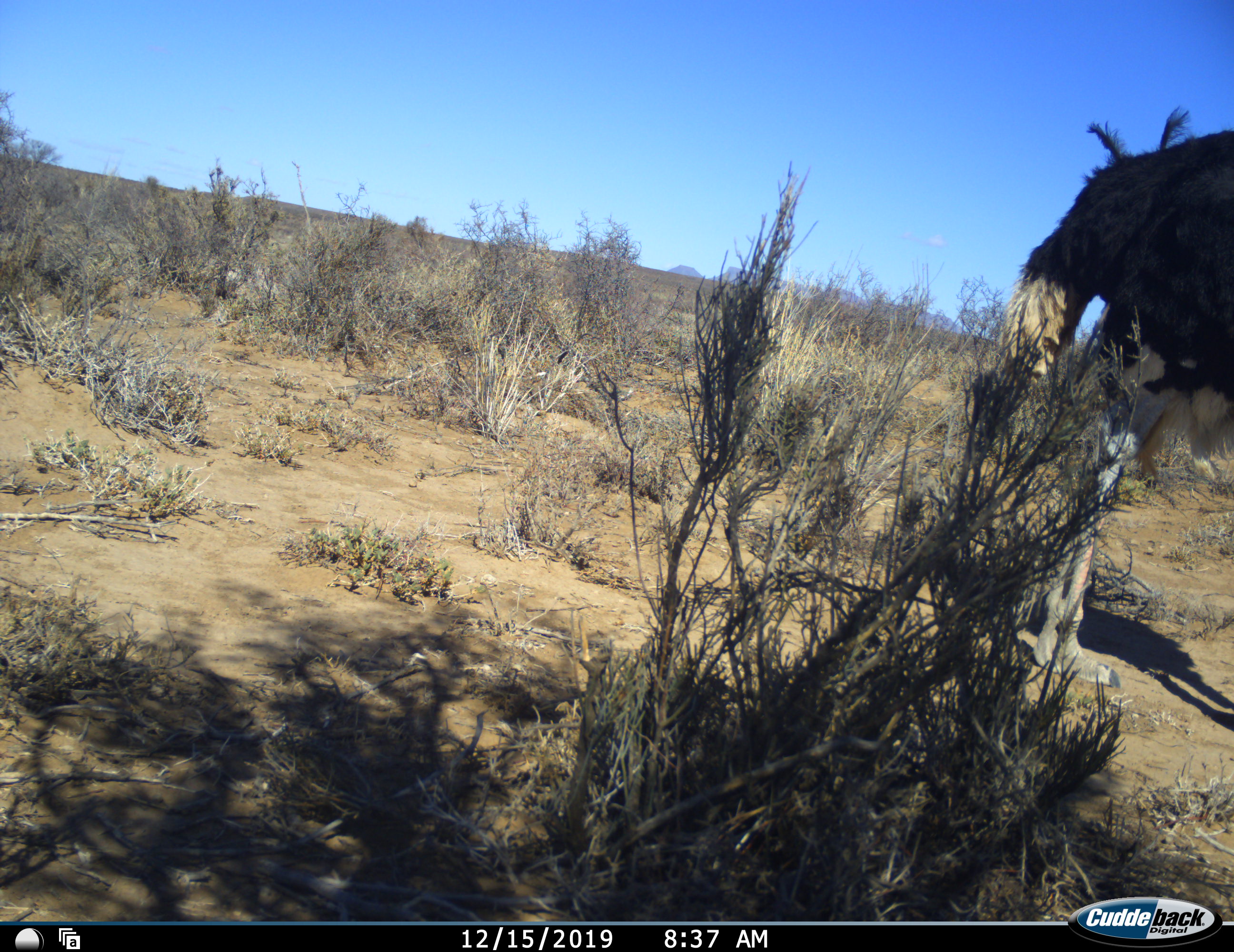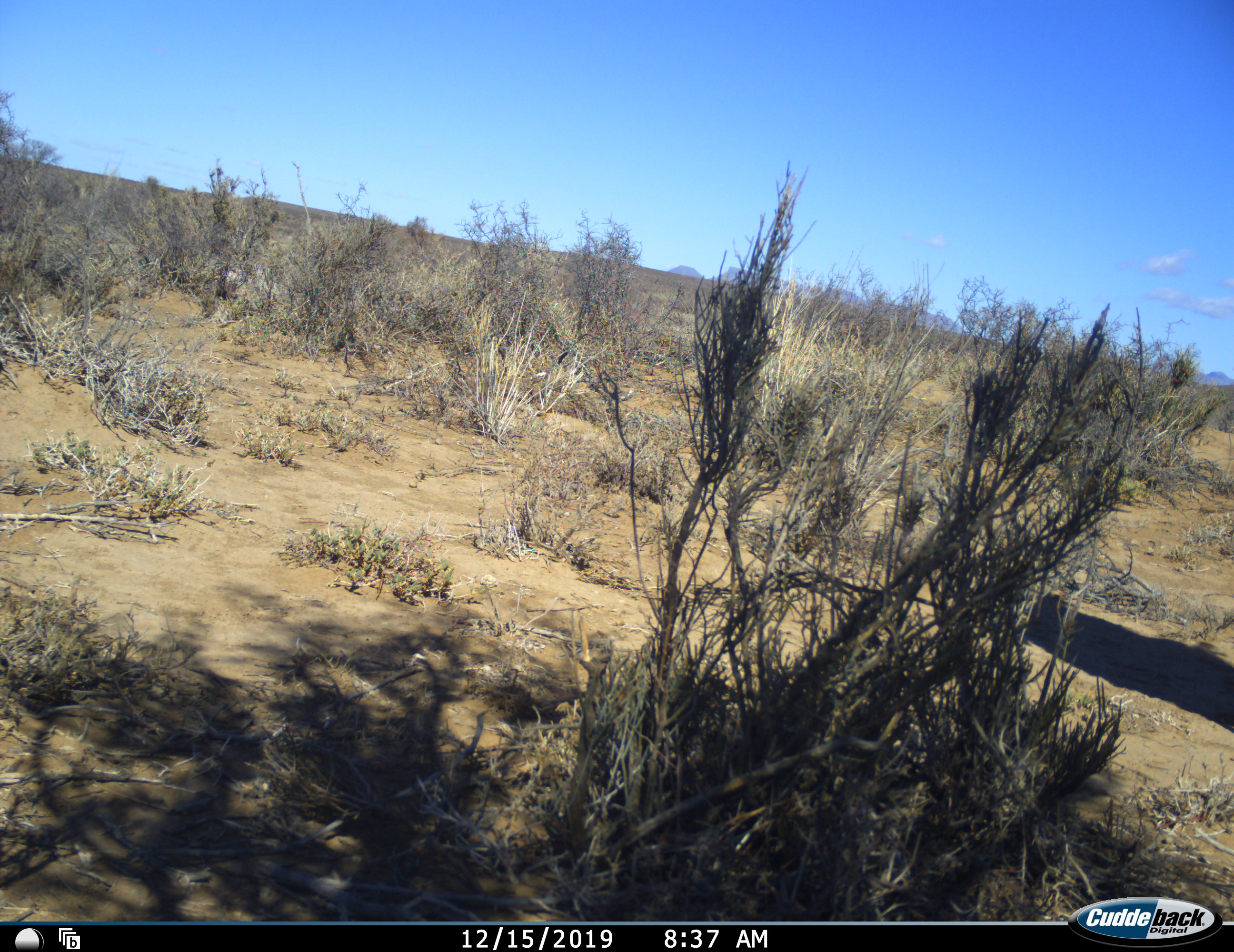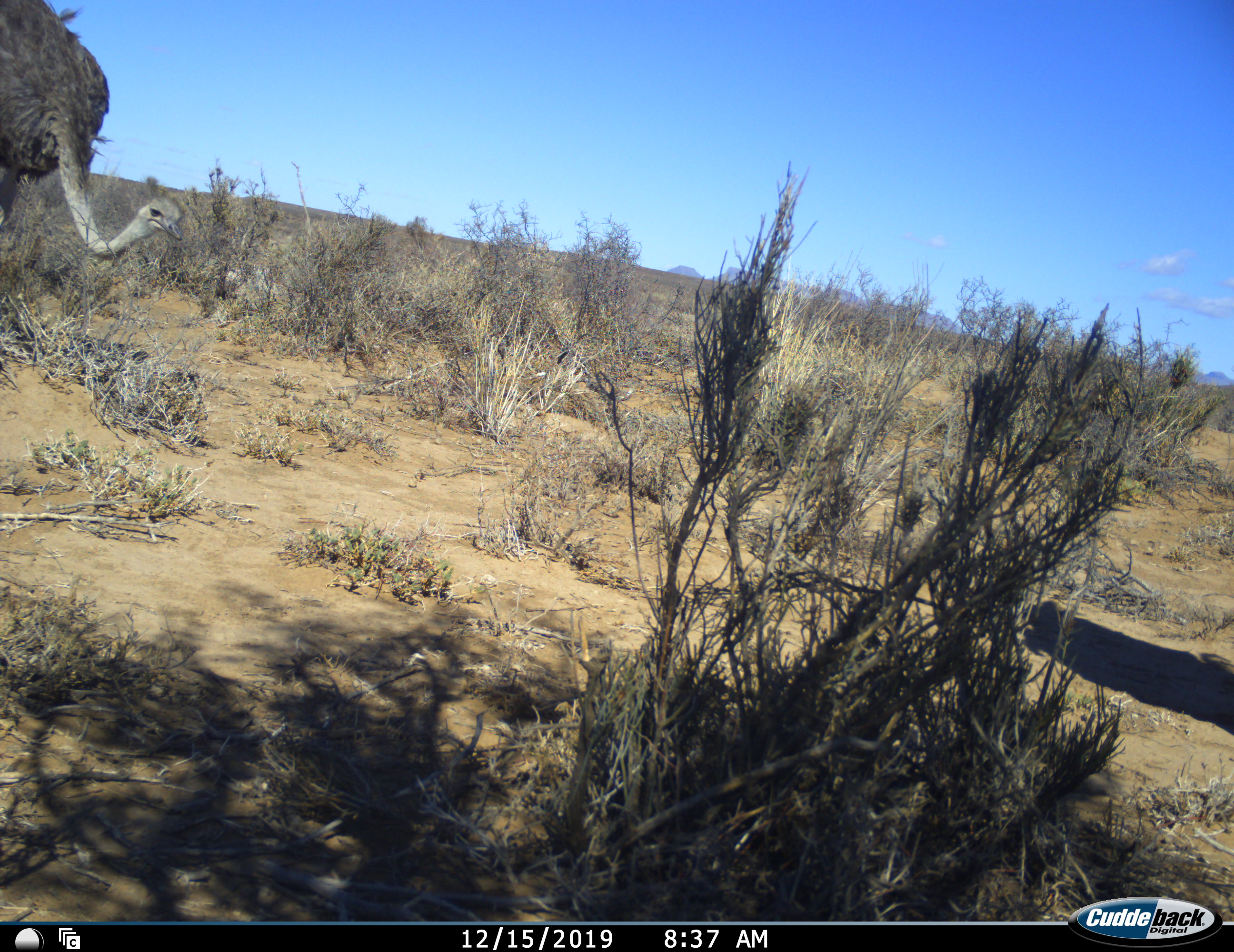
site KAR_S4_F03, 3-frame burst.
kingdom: Animalia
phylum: Chordata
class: Aves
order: Struthioniformes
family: Struthionidae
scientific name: Struthionidae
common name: ostrich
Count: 2.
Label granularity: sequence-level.